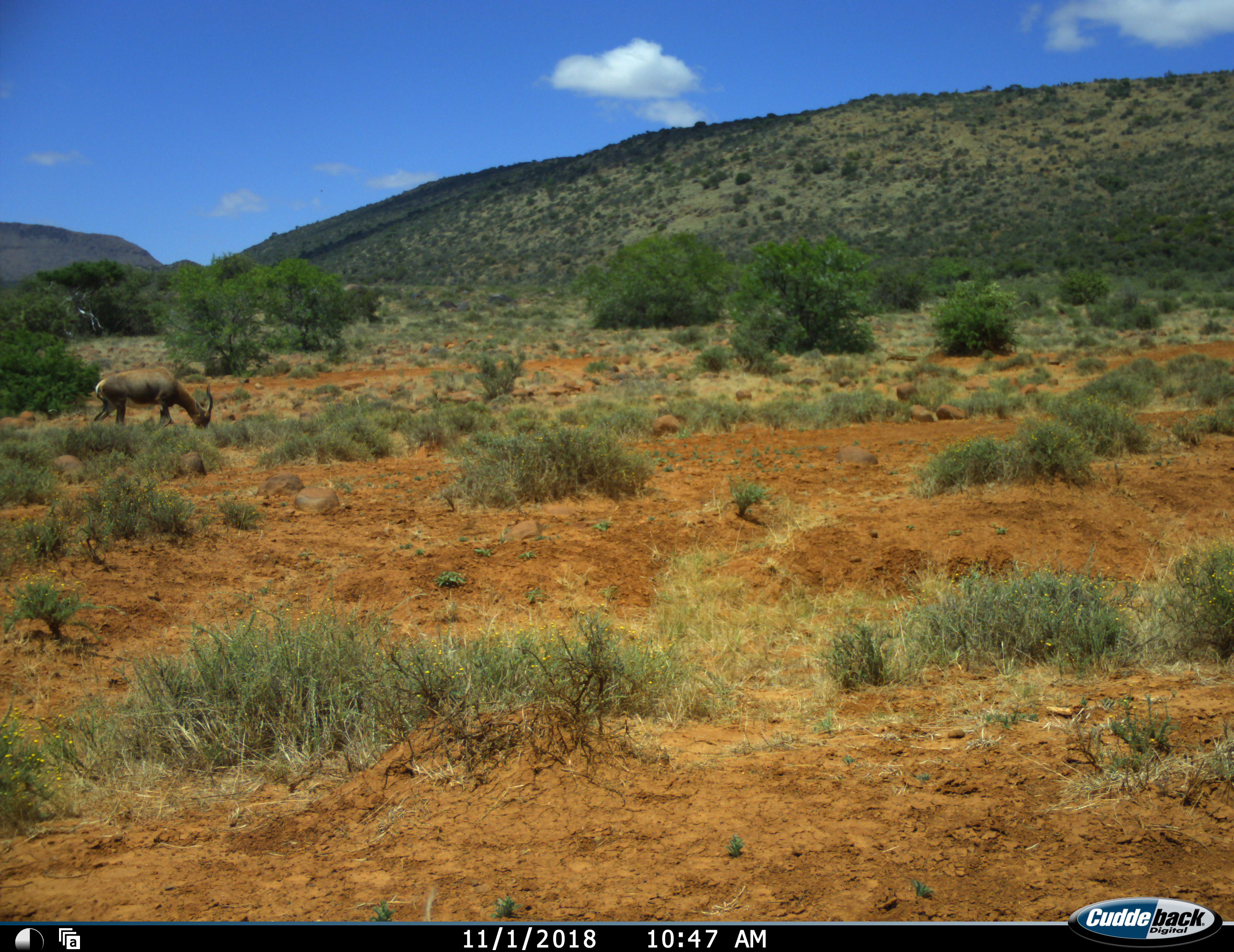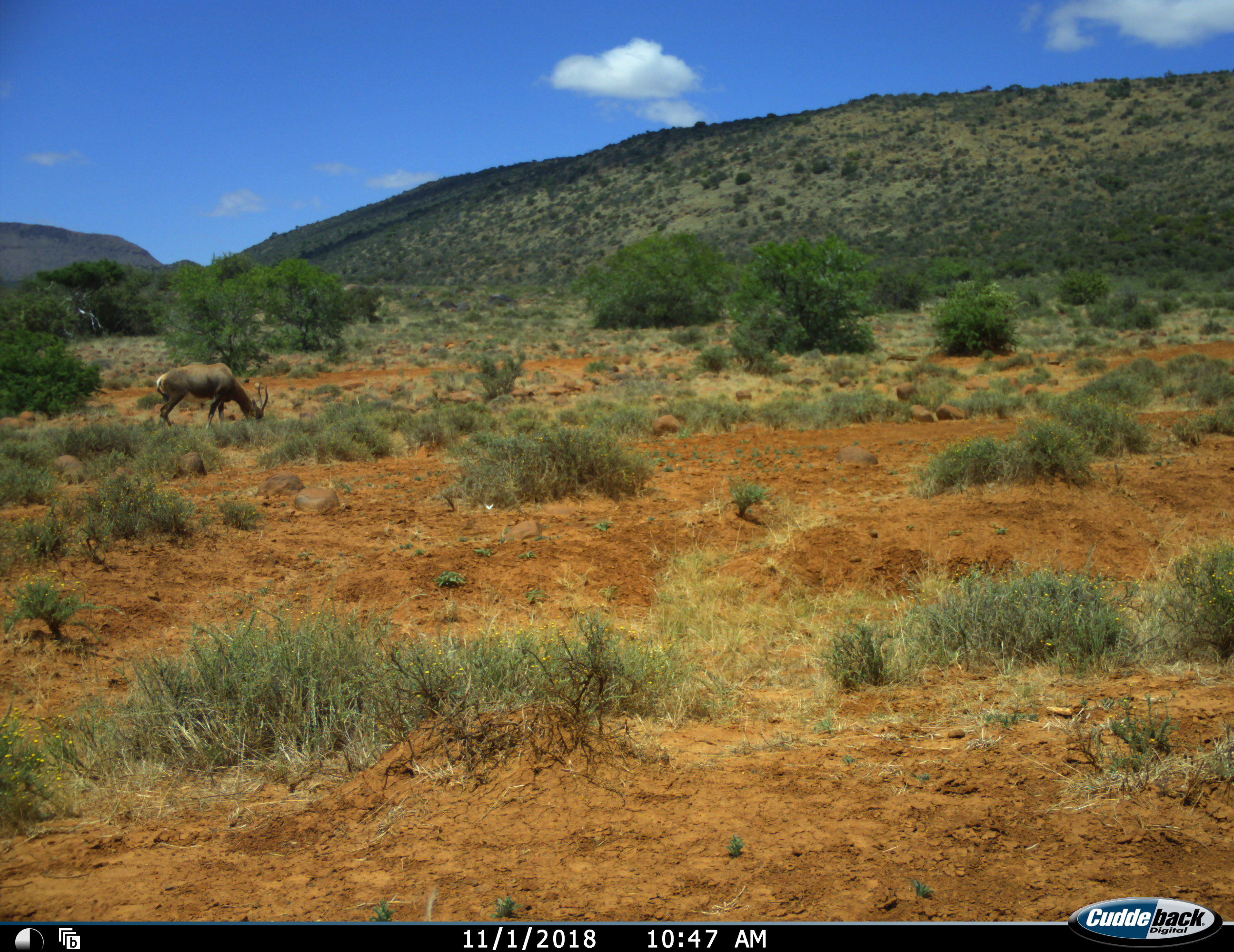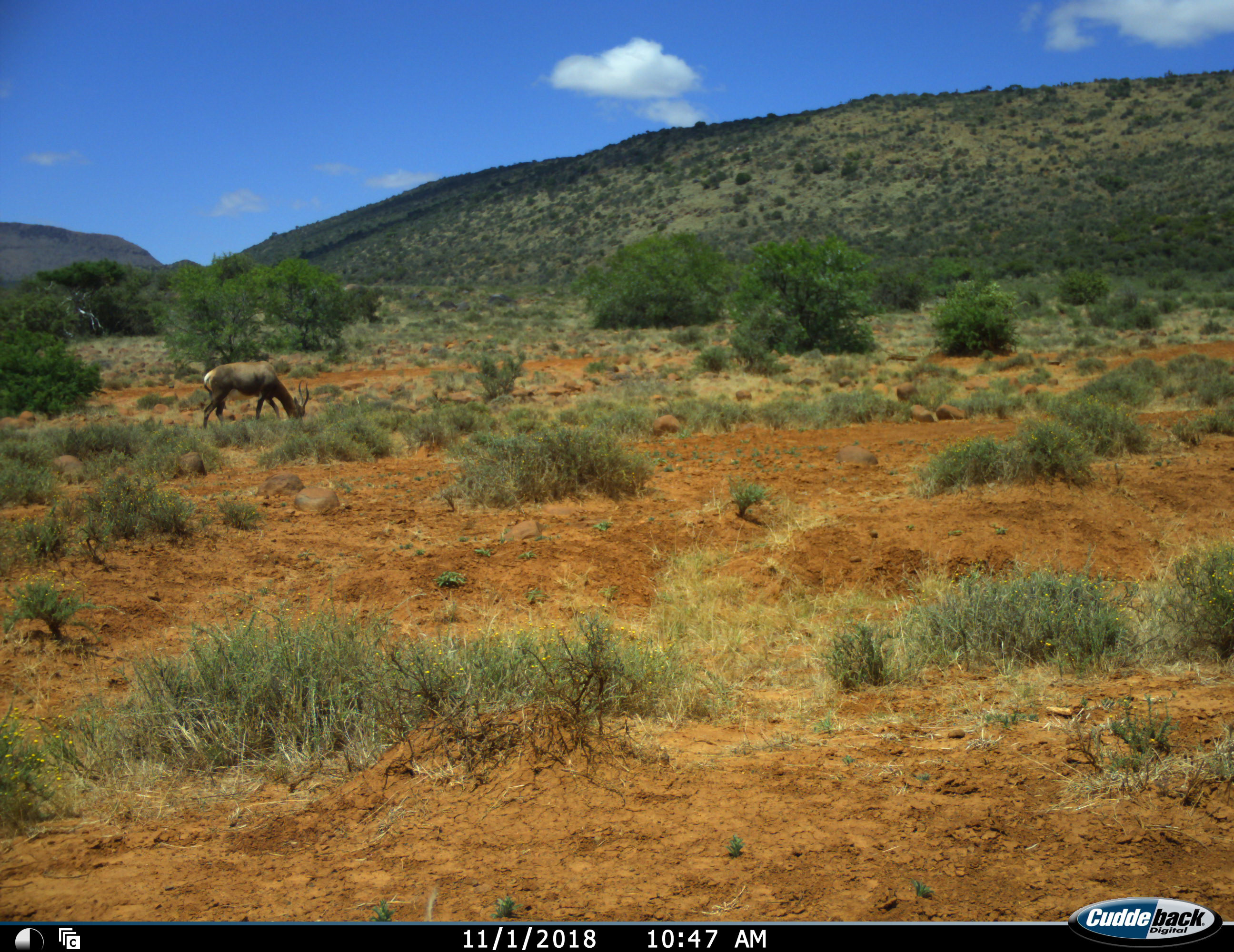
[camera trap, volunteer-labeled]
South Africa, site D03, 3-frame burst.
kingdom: Animalia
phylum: Chordata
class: Mammalia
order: Artiodactyla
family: Bovidae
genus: Damaliscus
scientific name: Damaliscus pygargus phillipsi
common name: blesbok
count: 1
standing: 0%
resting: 0%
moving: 60%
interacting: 0%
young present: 0%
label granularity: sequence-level